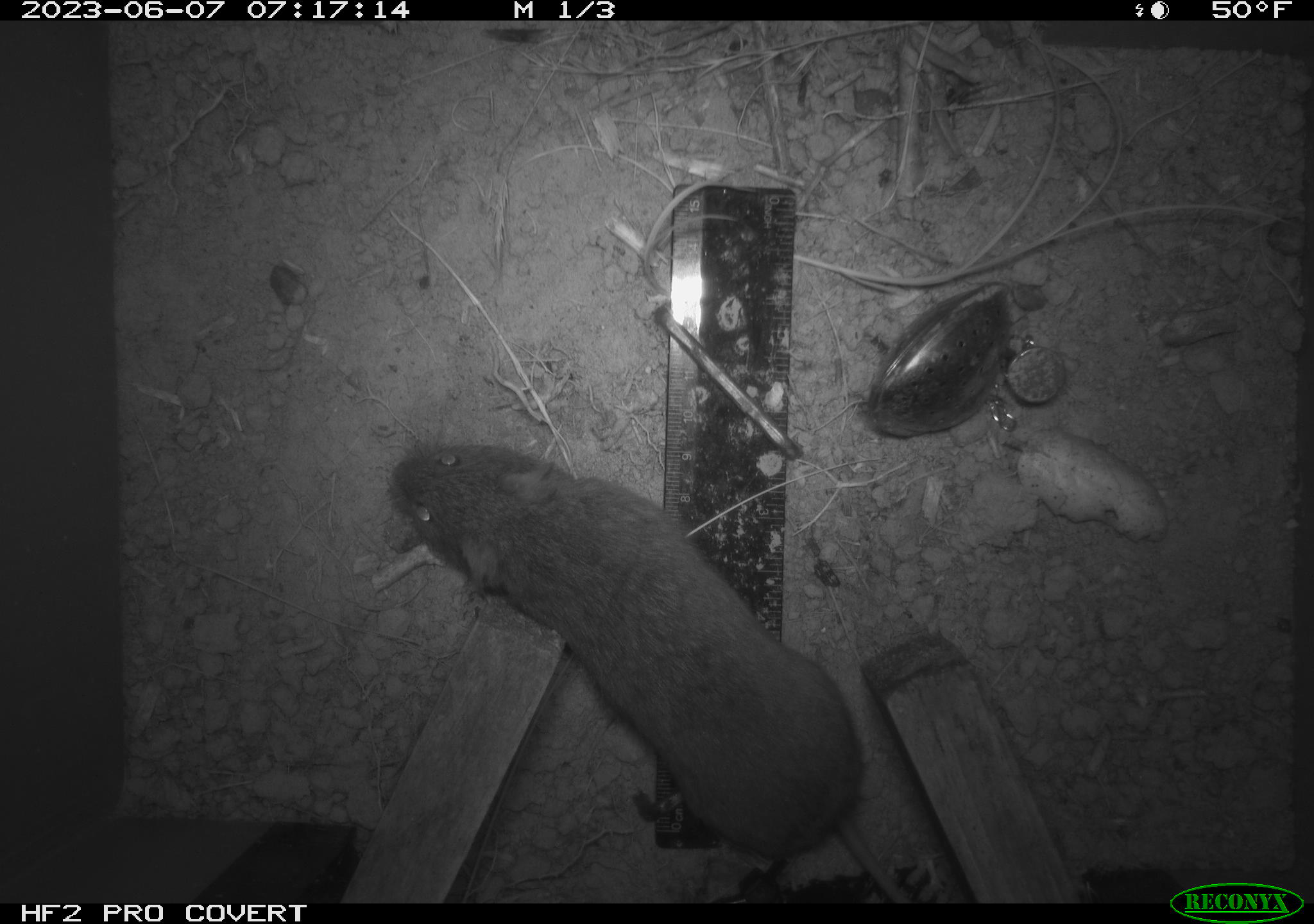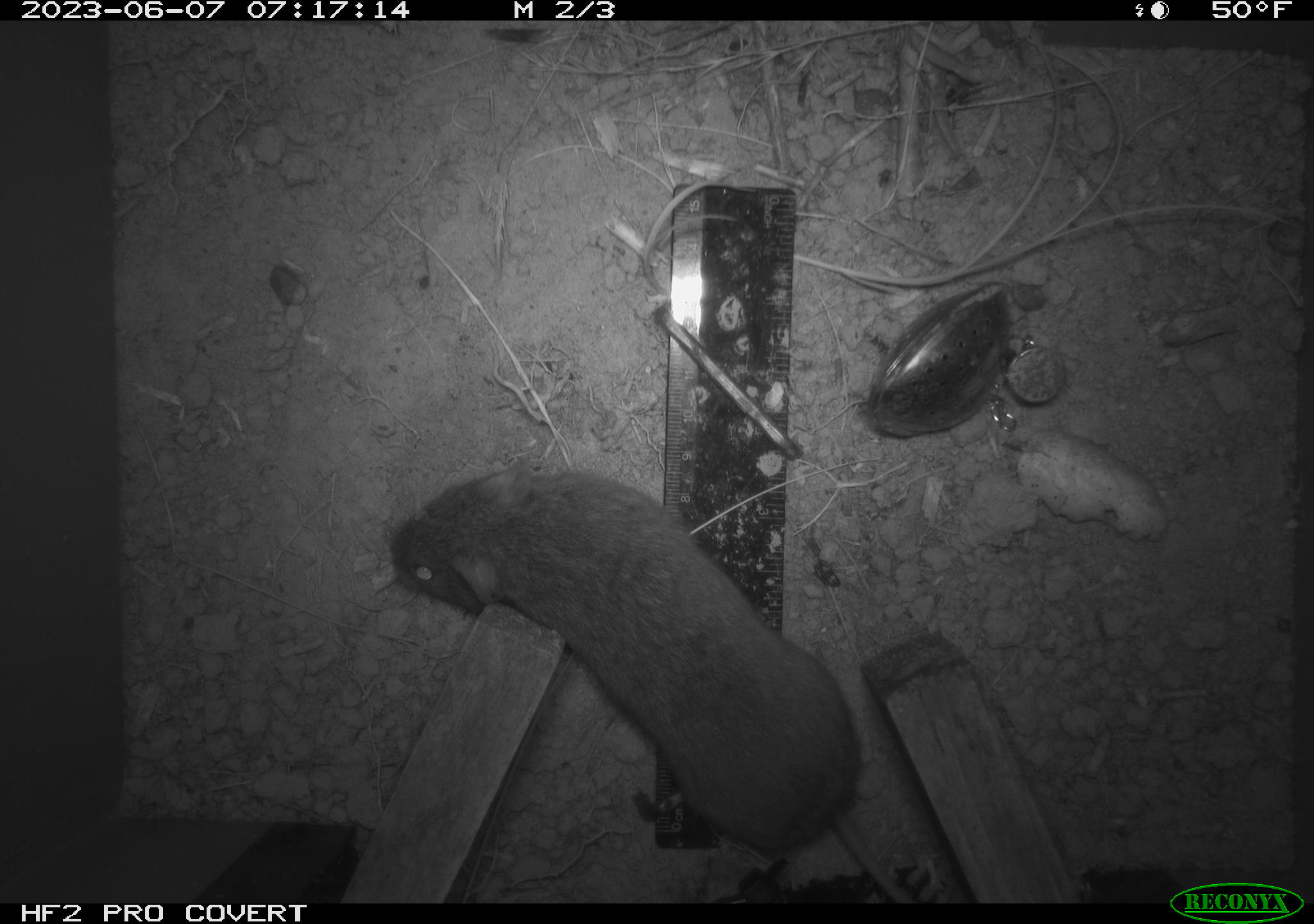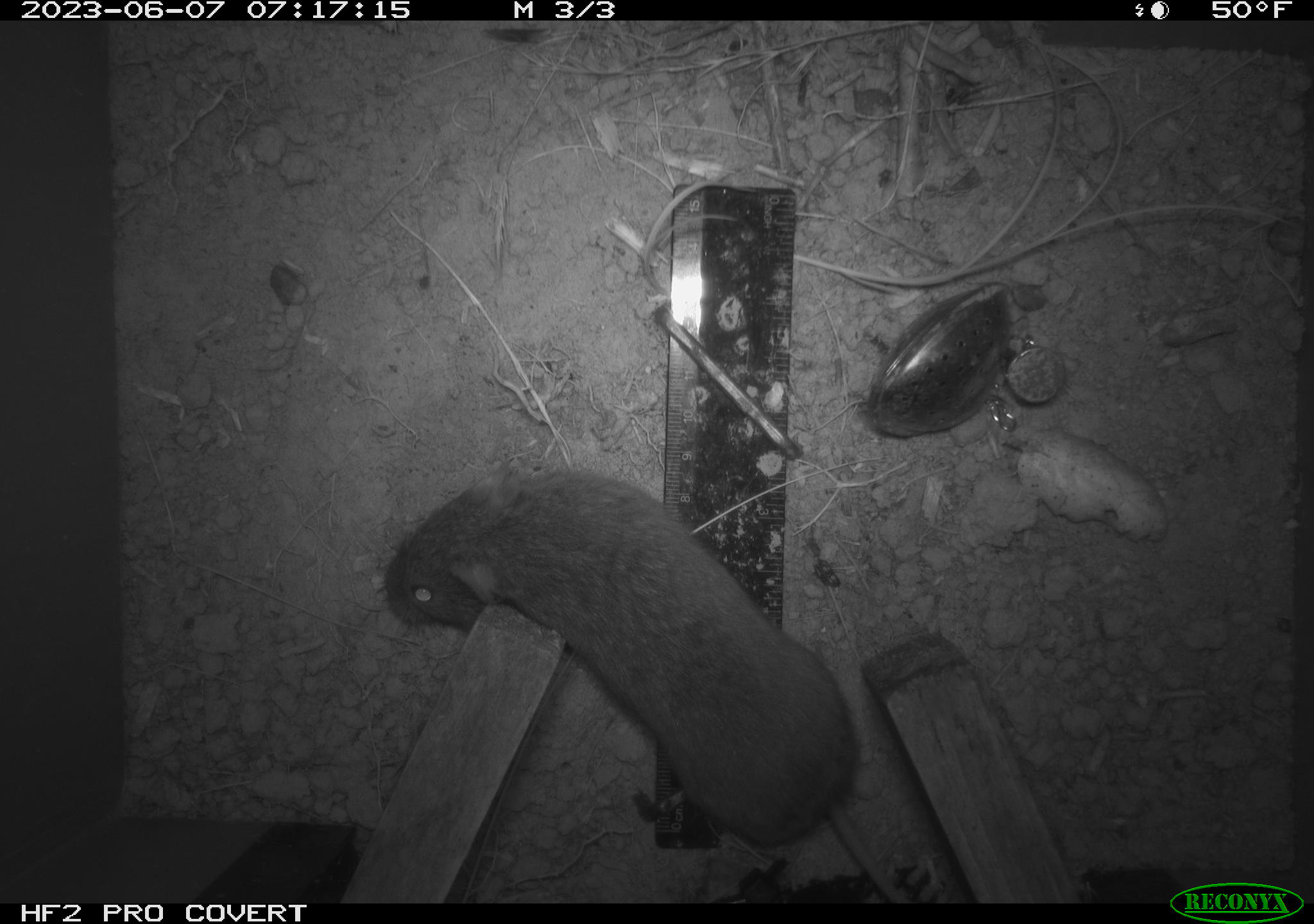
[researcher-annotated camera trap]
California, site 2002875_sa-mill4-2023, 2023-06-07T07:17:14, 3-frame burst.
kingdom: Animalia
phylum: Chordata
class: Mammalia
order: Rodentia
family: Cricetidae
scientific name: Arvicolinae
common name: voles, lemmings, and muskrats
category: arvicolinae subfamily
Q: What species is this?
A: Arvicolinae subfamily (voles, lemmings, and muskrats) (Arvicolinae).